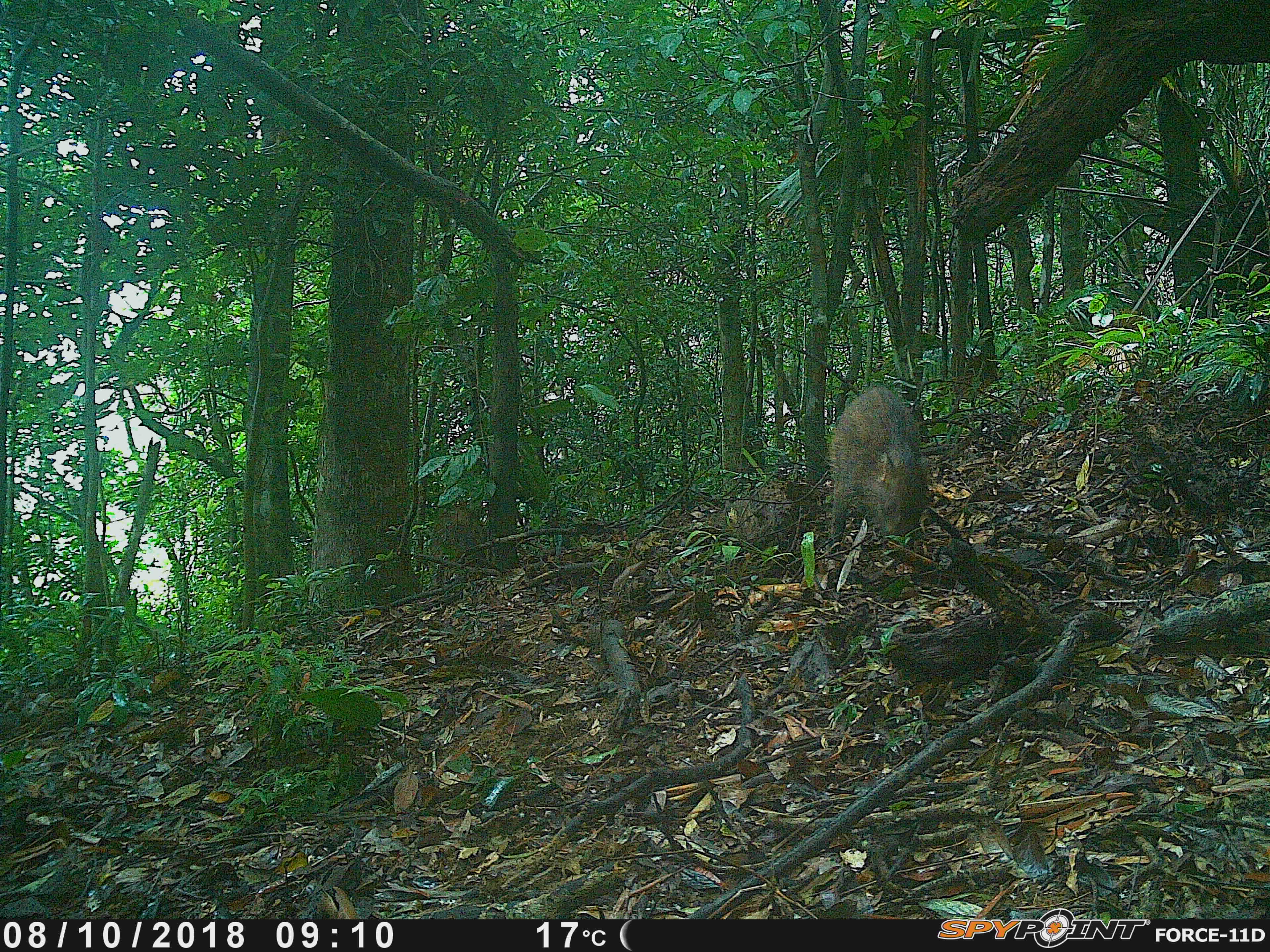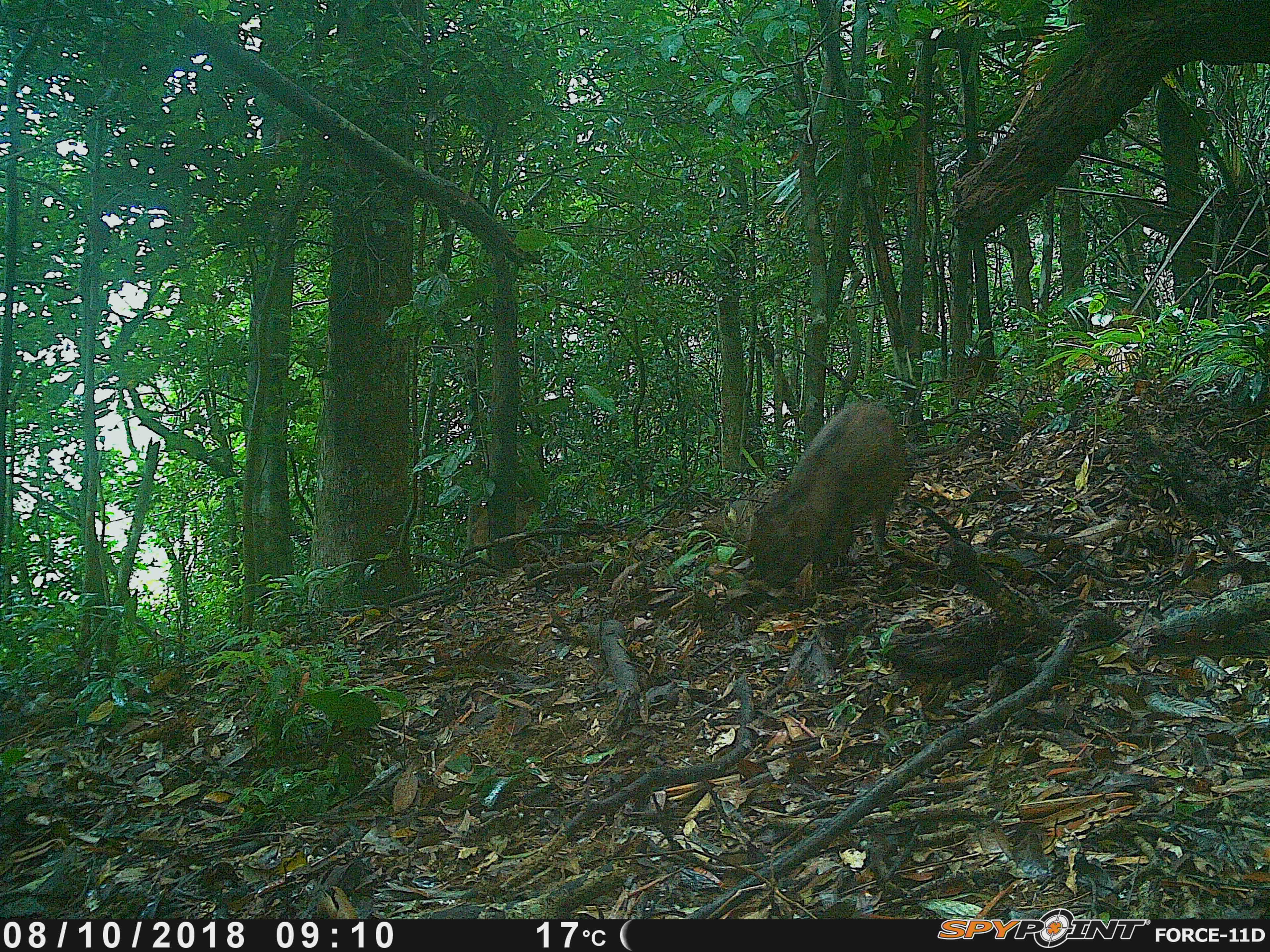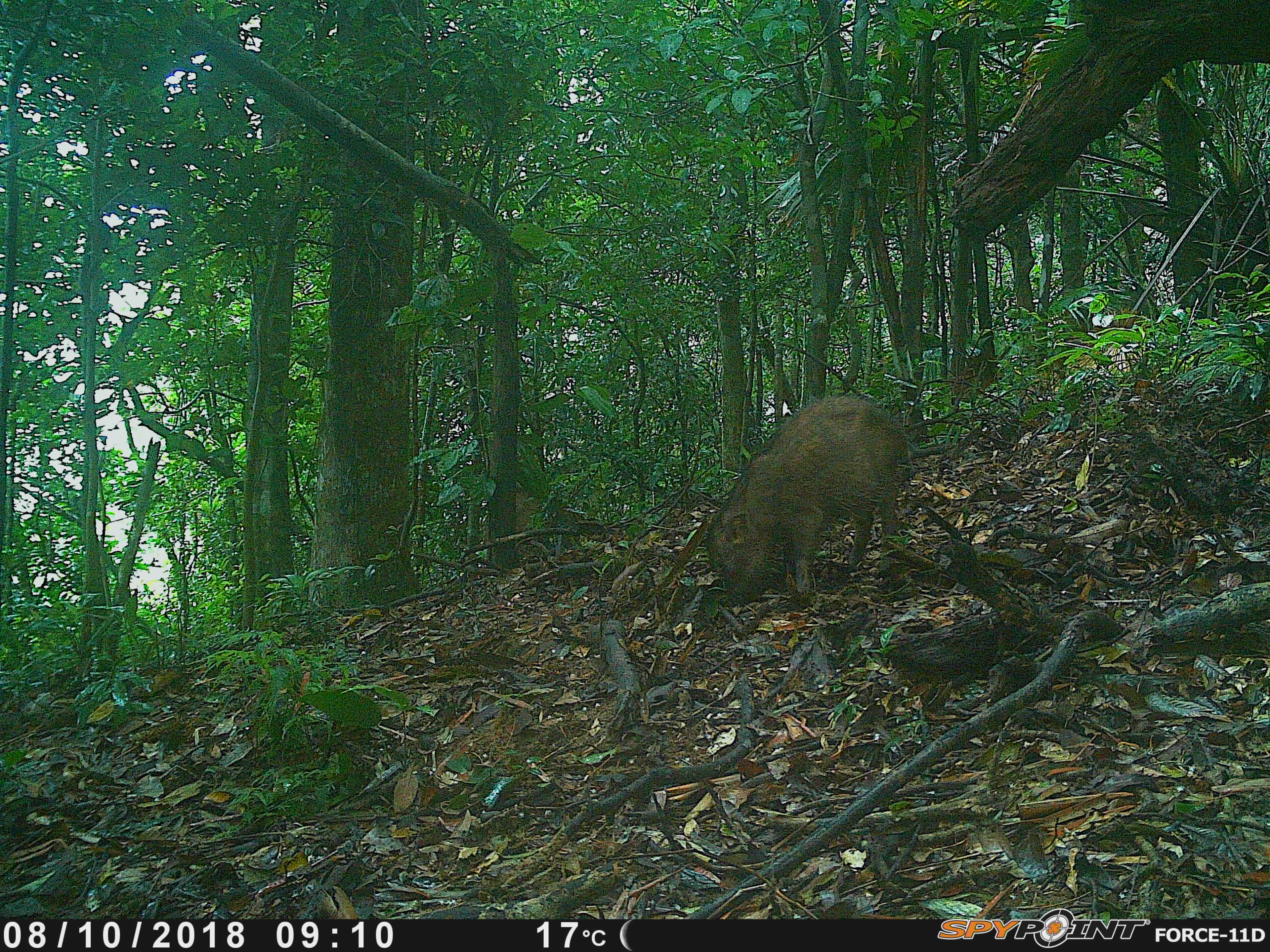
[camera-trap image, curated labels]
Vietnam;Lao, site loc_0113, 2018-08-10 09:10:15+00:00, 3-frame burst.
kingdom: Animalia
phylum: Chordata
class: Mammalia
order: Artiodactyla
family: Suidae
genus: Sus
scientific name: Sus scrofa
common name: eurasian wild pig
Eurasian wild pig (Sus scrofa). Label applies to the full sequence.